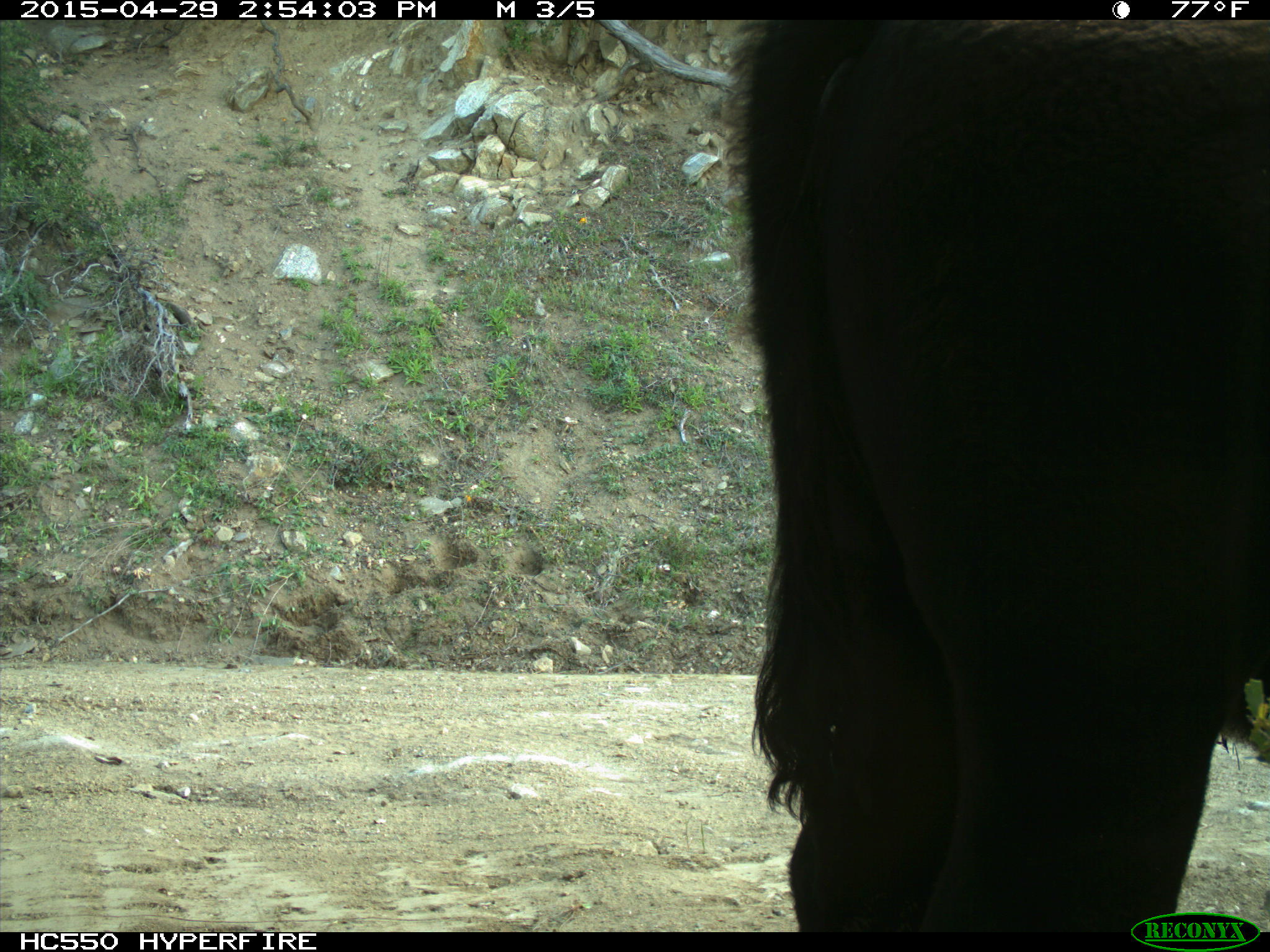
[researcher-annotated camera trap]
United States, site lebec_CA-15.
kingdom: Animalia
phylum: Chordata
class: Mammalia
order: Artiodactyla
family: Bovidae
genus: Bos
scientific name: Bos taurus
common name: domestic cow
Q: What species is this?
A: Bos taurus (domestic cow).